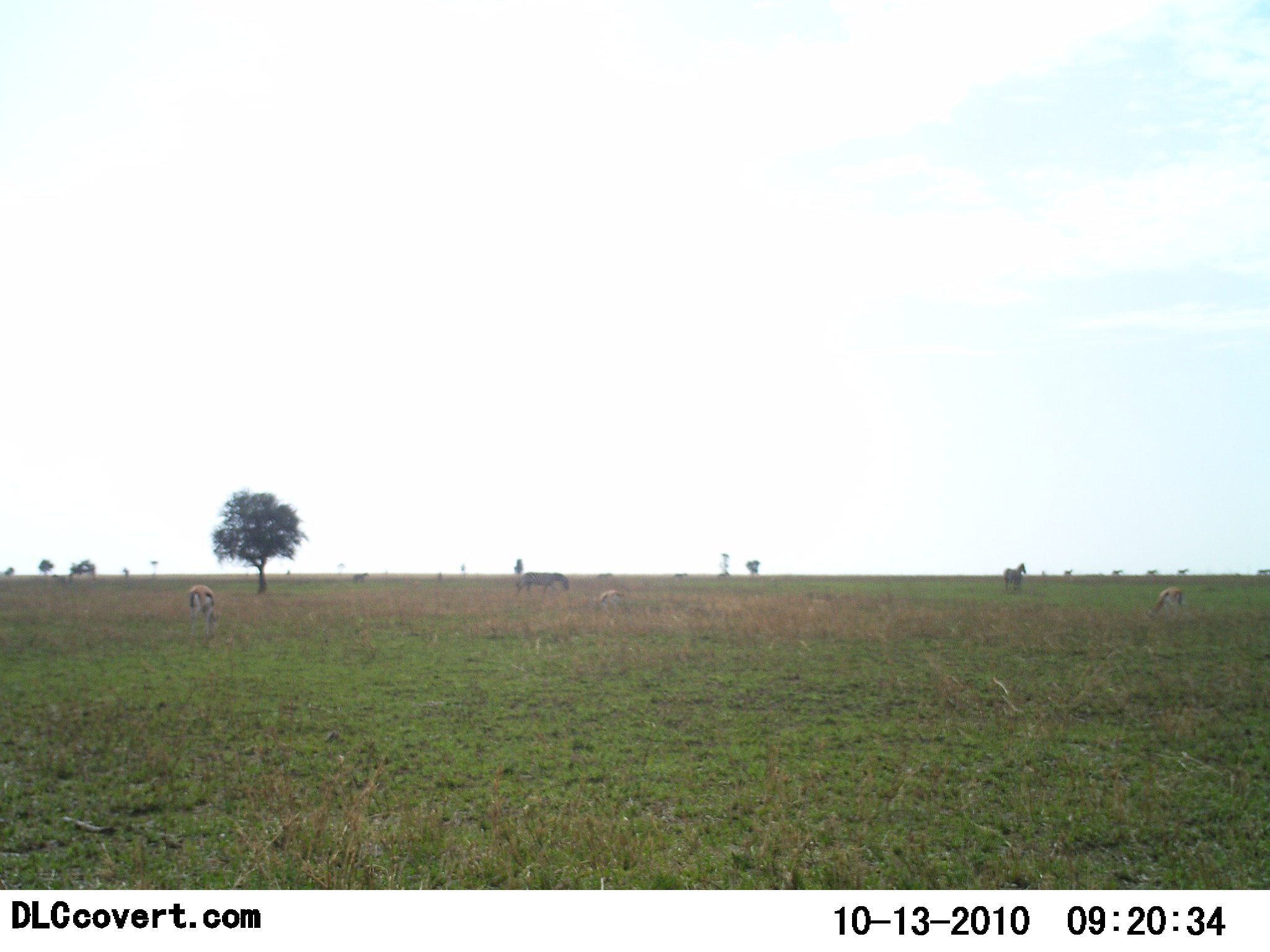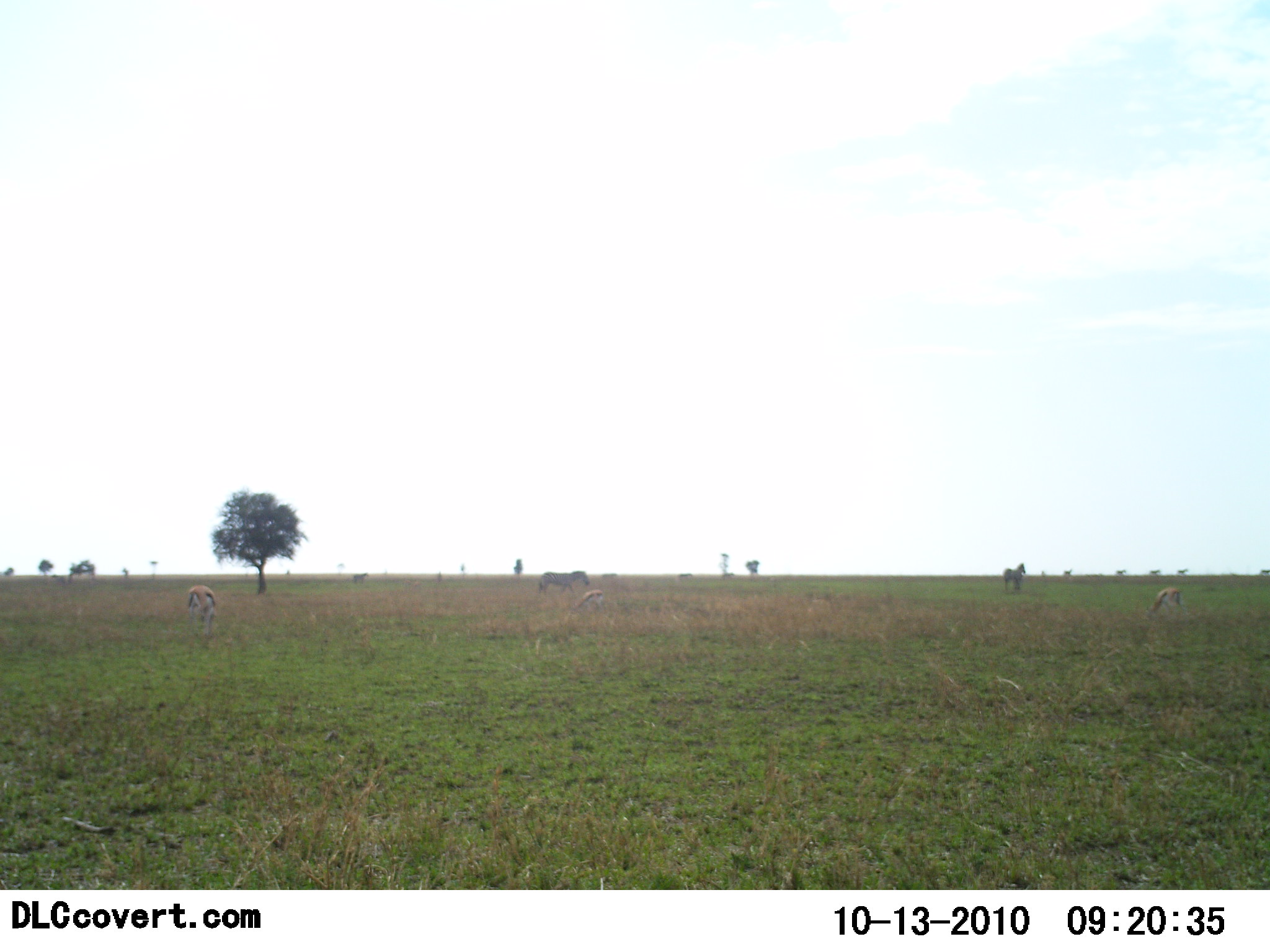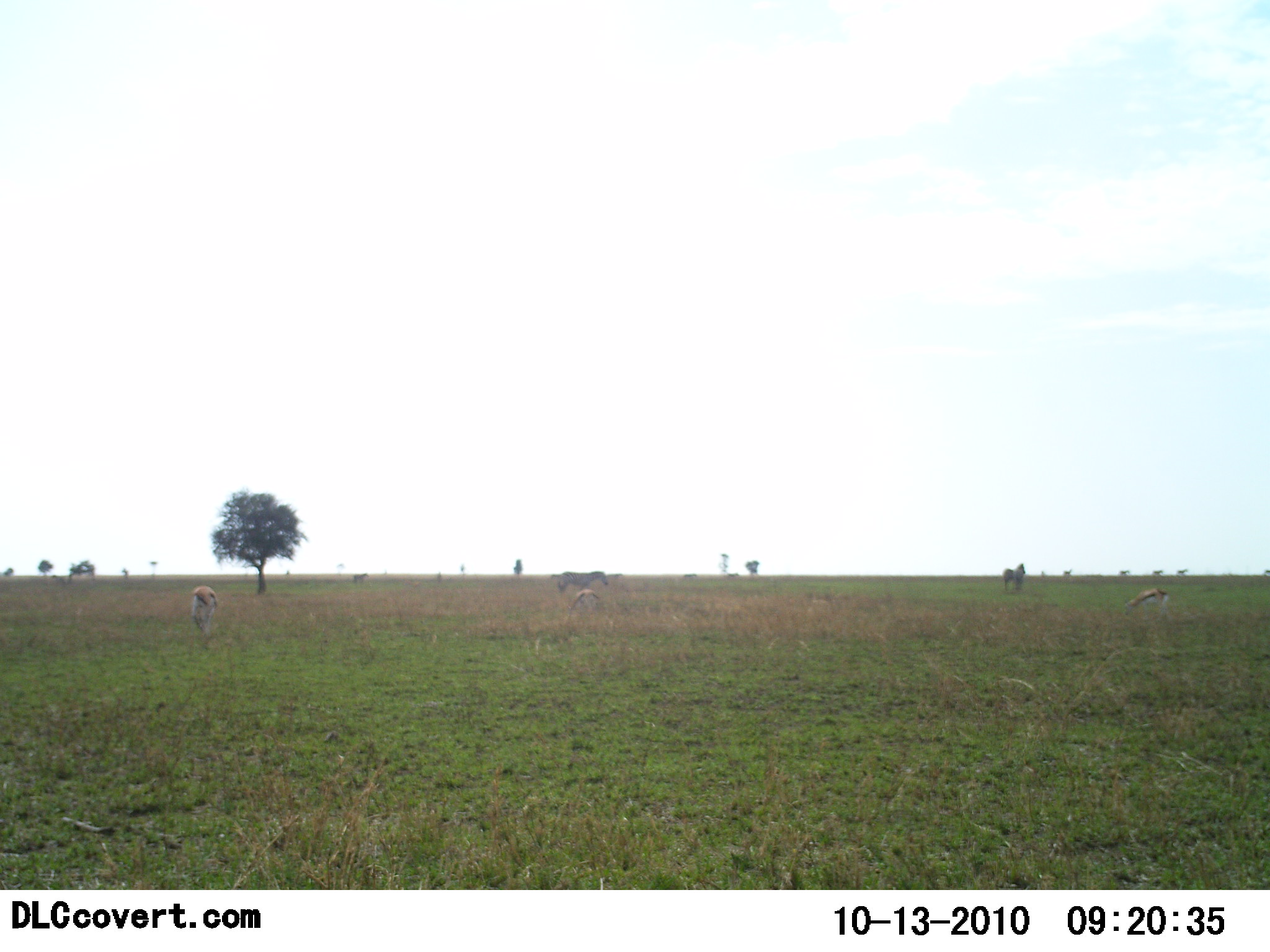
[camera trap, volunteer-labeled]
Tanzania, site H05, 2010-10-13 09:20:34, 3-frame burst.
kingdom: Animalia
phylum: Chordata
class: Mammalia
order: Artiodactyla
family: Bovidae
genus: Eudorcas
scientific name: Eudorcas thomsonii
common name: thomson's gazelle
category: gazellethomsons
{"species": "gazellethomsons (thomson's gazelle) (Eudorcas thomsonii)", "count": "3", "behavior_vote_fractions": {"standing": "57%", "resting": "0%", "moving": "29%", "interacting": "0%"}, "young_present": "0%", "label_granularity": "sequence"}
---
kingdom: Animalia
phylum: Chordata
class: Mammalia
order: Perissodactyla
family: Equidae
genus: Equus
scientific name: Equus quagga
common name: plains zebra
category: zebra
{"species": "zebra (plains zebra) (Equus quagga)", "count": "2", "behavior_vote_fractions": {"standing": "53%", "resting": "0%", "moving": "59%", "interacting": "0%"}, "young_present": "0%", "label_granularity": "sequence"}